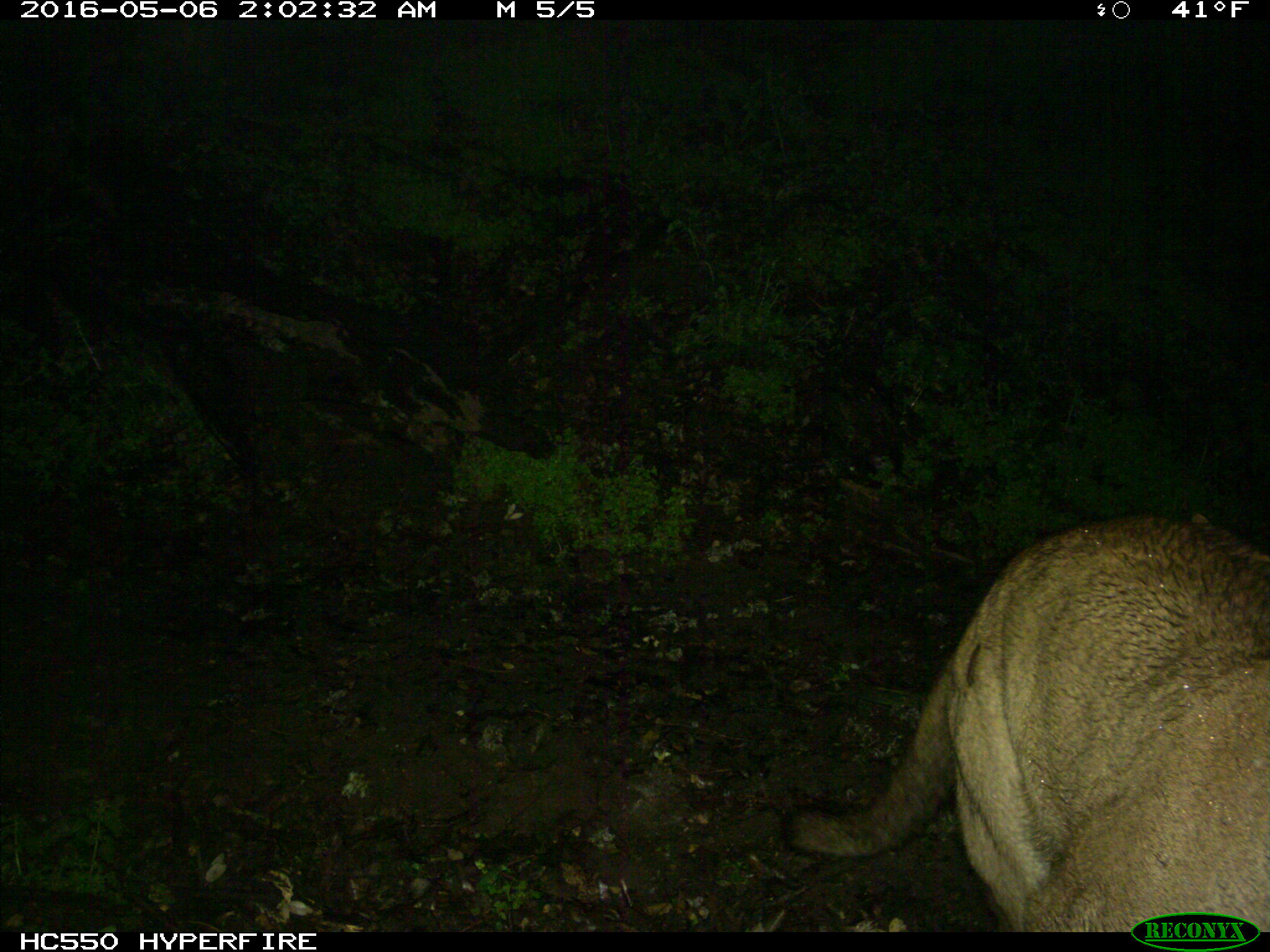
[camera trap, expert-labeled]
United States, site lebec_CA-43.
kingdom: Animalia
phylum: Chordata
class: Mammalia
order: Carnivora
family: Felidae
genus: Puma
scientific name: Puma concolor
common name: mountain lion